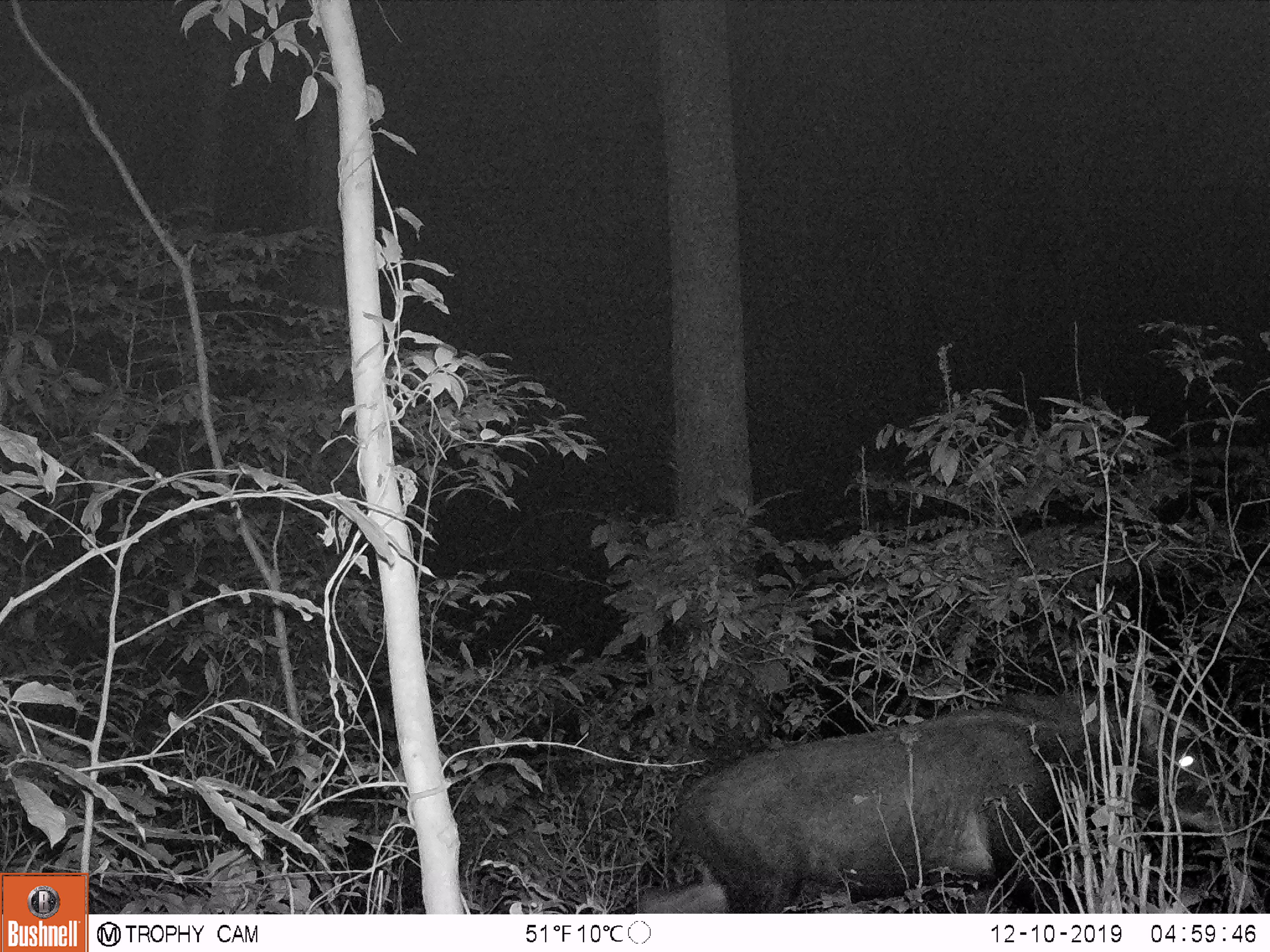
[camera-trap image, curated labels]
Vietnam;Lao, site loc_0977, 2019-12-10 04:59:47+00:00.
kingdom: Animalia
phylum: Chordata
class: Mammalia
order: Artiodactyla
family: Bovidae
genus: Capricornis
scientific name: Capricornis sumatraensis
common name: chinese serow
Chinese serow (Capricornis sumatraensis). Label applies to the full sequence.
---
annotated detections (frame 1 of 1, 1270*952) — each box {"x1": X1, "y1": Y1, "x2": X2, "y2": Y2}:
chinese serow: {"x1": 637, "y1": 678, "x2": 1230, "y2": 911}